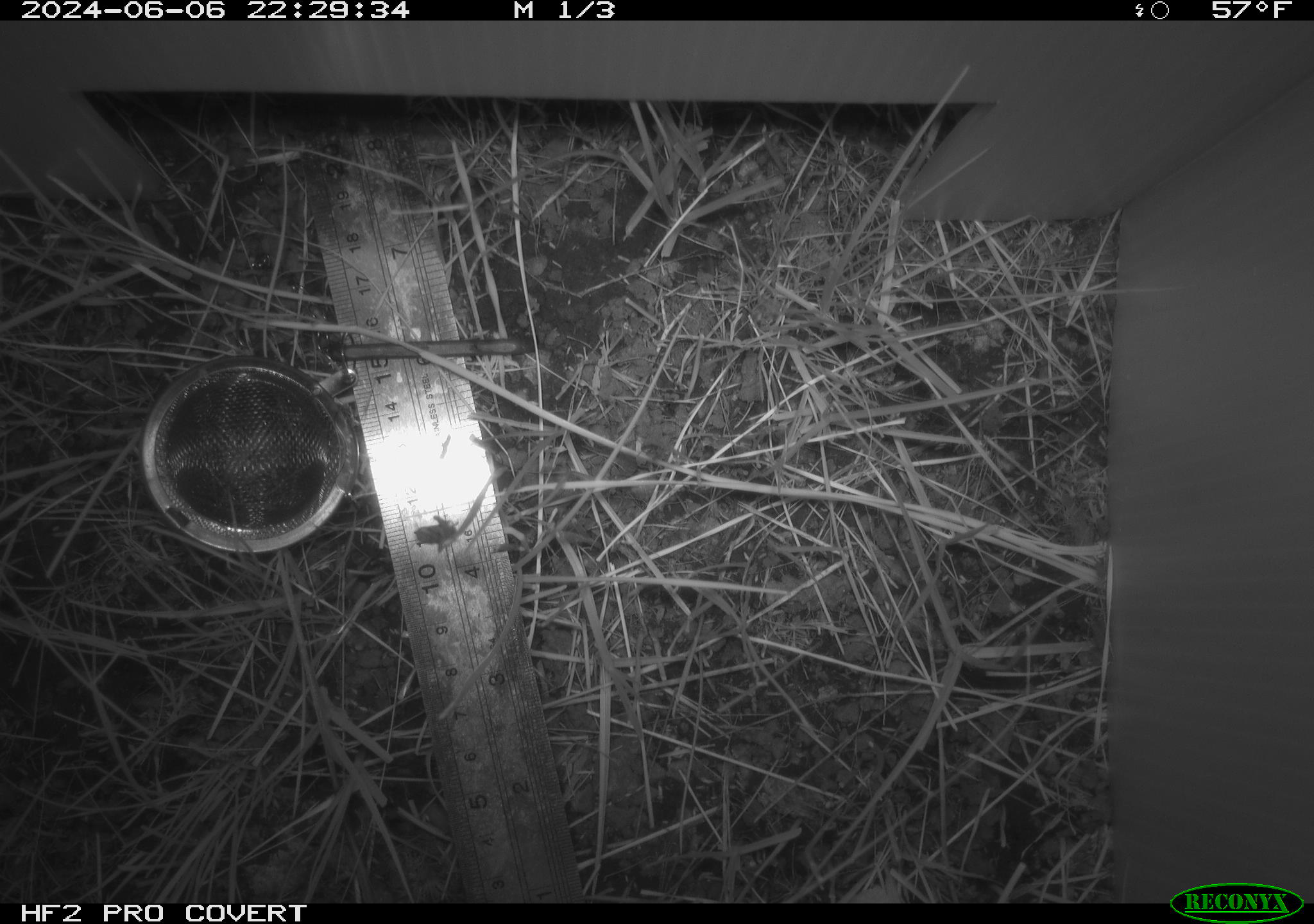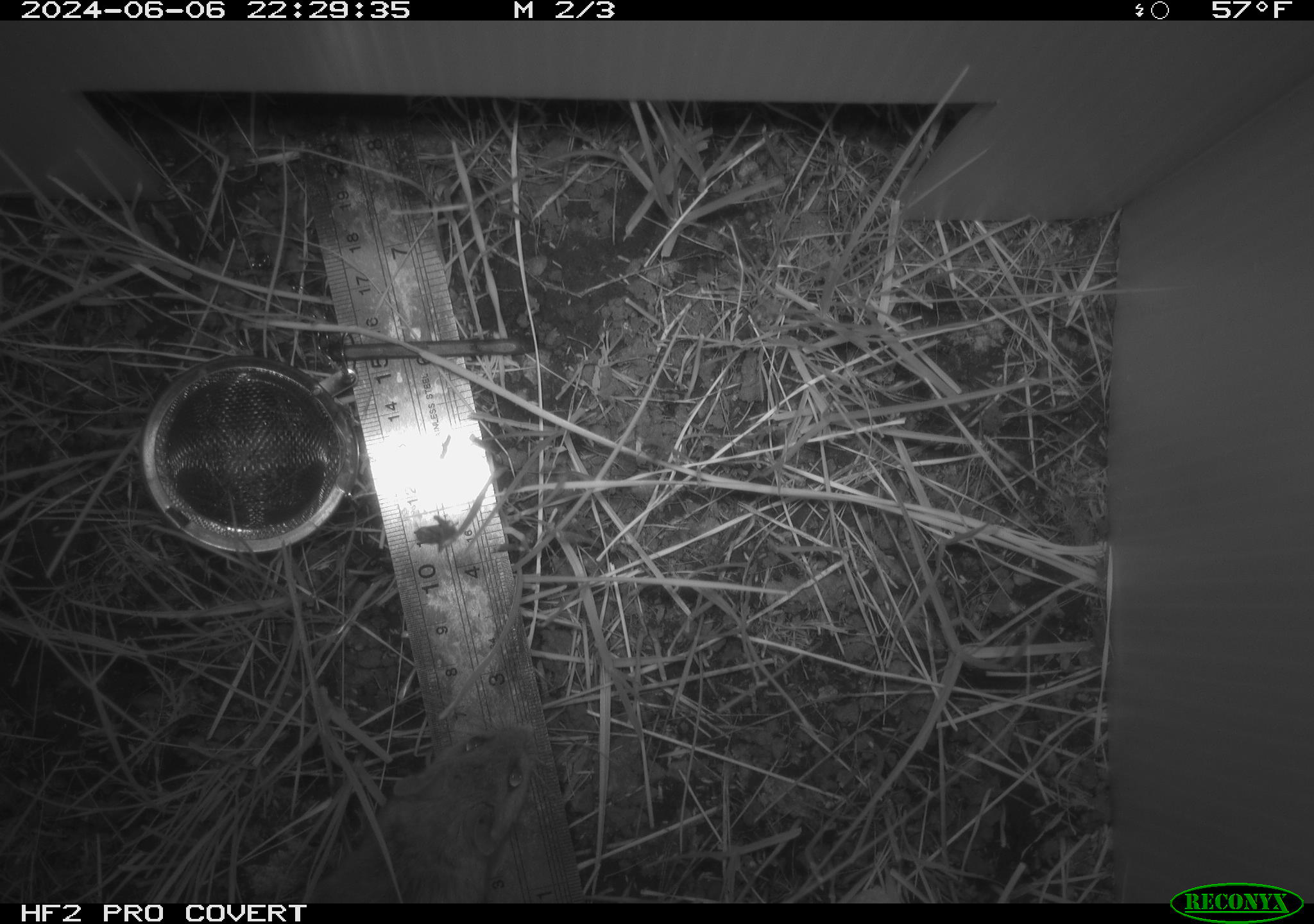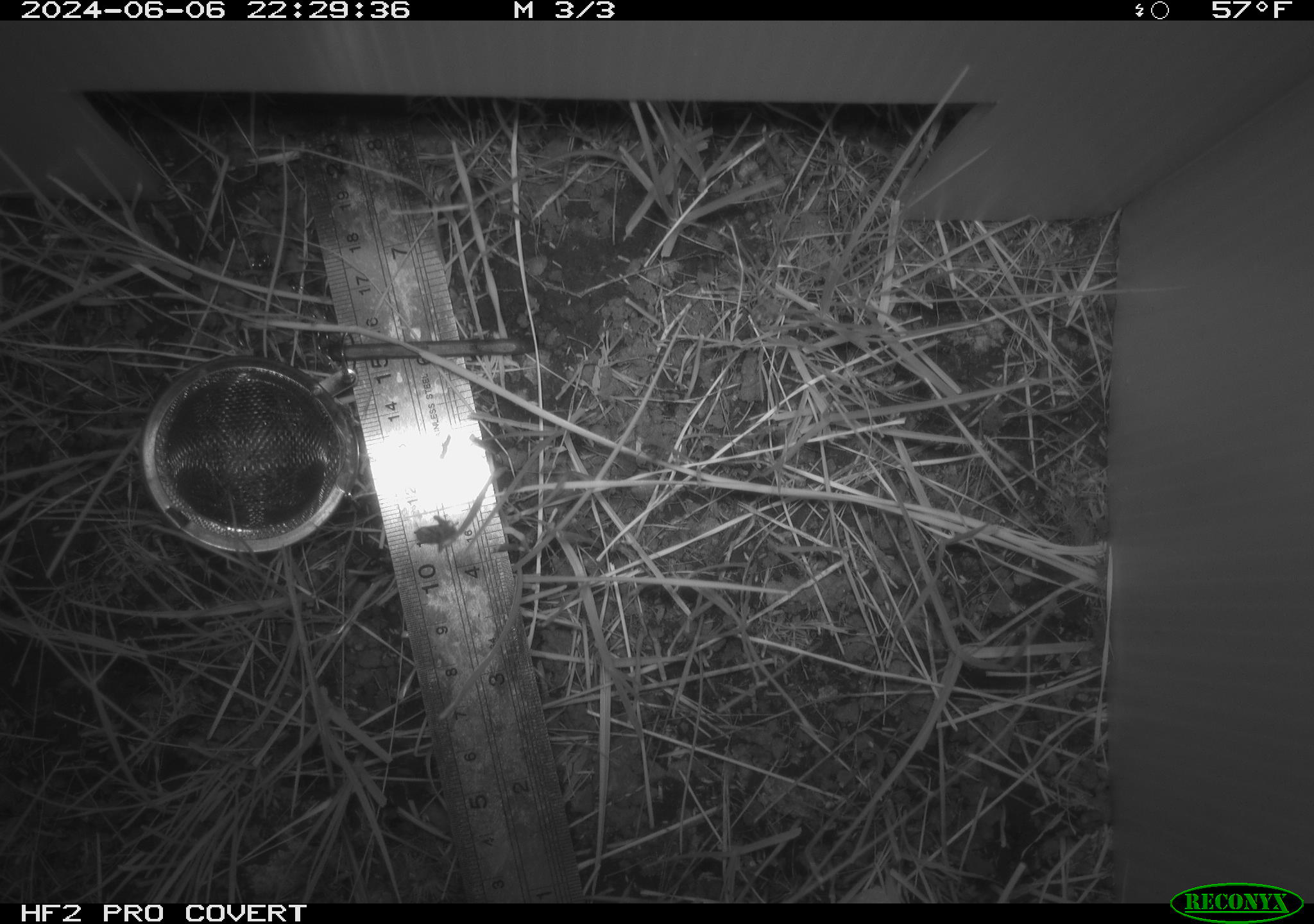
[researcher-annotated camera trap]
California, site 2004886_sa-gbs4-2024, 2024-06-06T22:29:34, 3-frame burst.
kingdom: Animalia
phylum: Chordata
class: Mammalia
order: Rodentia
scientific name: Rodentia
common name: mouse species